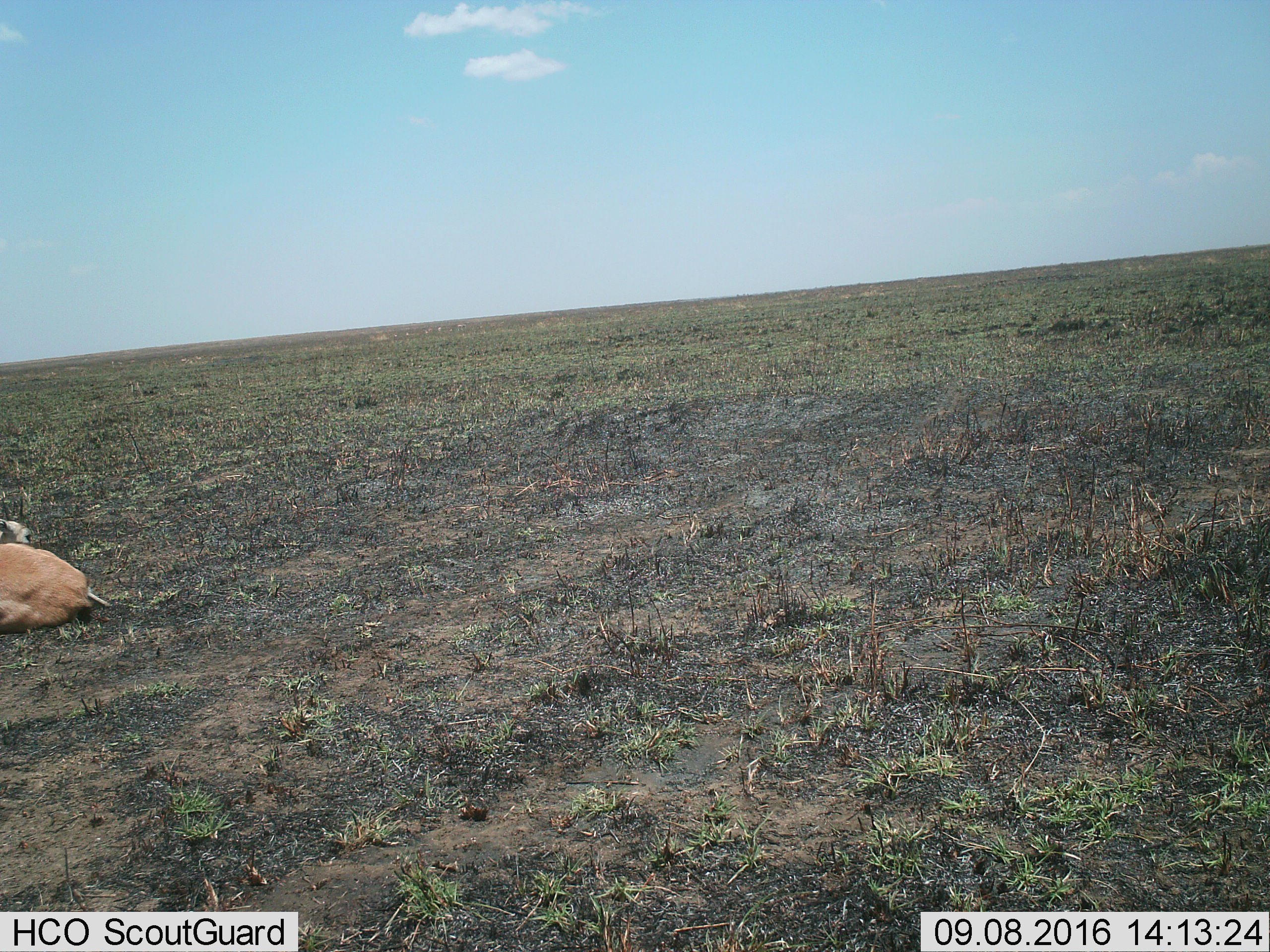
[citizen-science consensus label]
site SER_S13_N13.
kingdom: Animalia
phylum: Chordata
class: Mammalia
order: Artiodactyla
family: Bovidae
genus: Eudorcas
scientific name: Eudorcas thomsonii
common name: thomson's gazelle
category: gazellethomsons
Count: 1.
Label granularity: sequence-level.